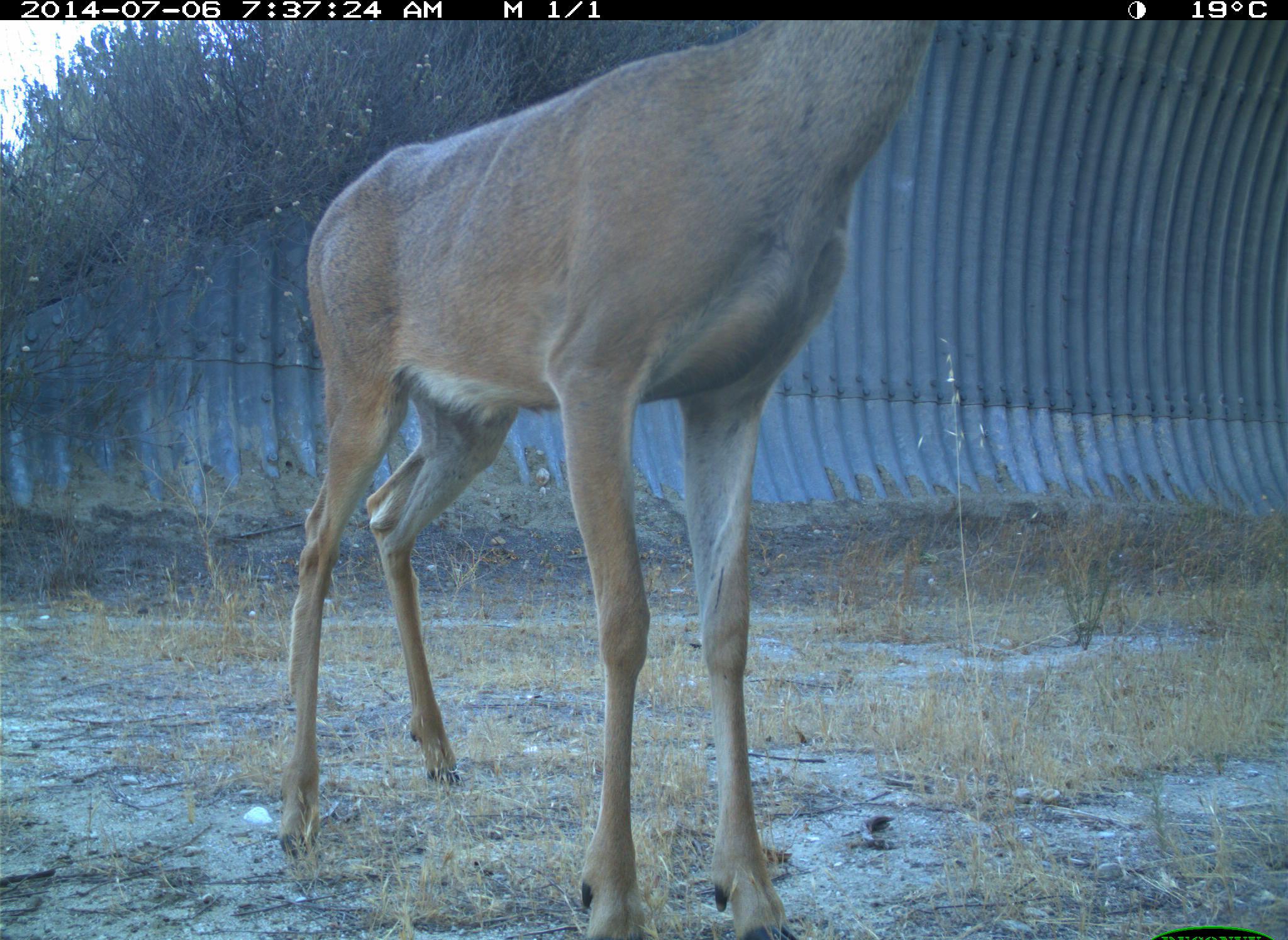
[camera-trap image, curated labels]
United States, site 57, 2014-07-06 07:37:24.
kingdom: Animalia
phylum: Chordata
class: Mammalia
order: Artiodactyla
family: Cervidae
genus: Odocoileus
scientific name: Odocoileus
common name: deer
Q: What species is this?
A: Deer (Odocoileus).